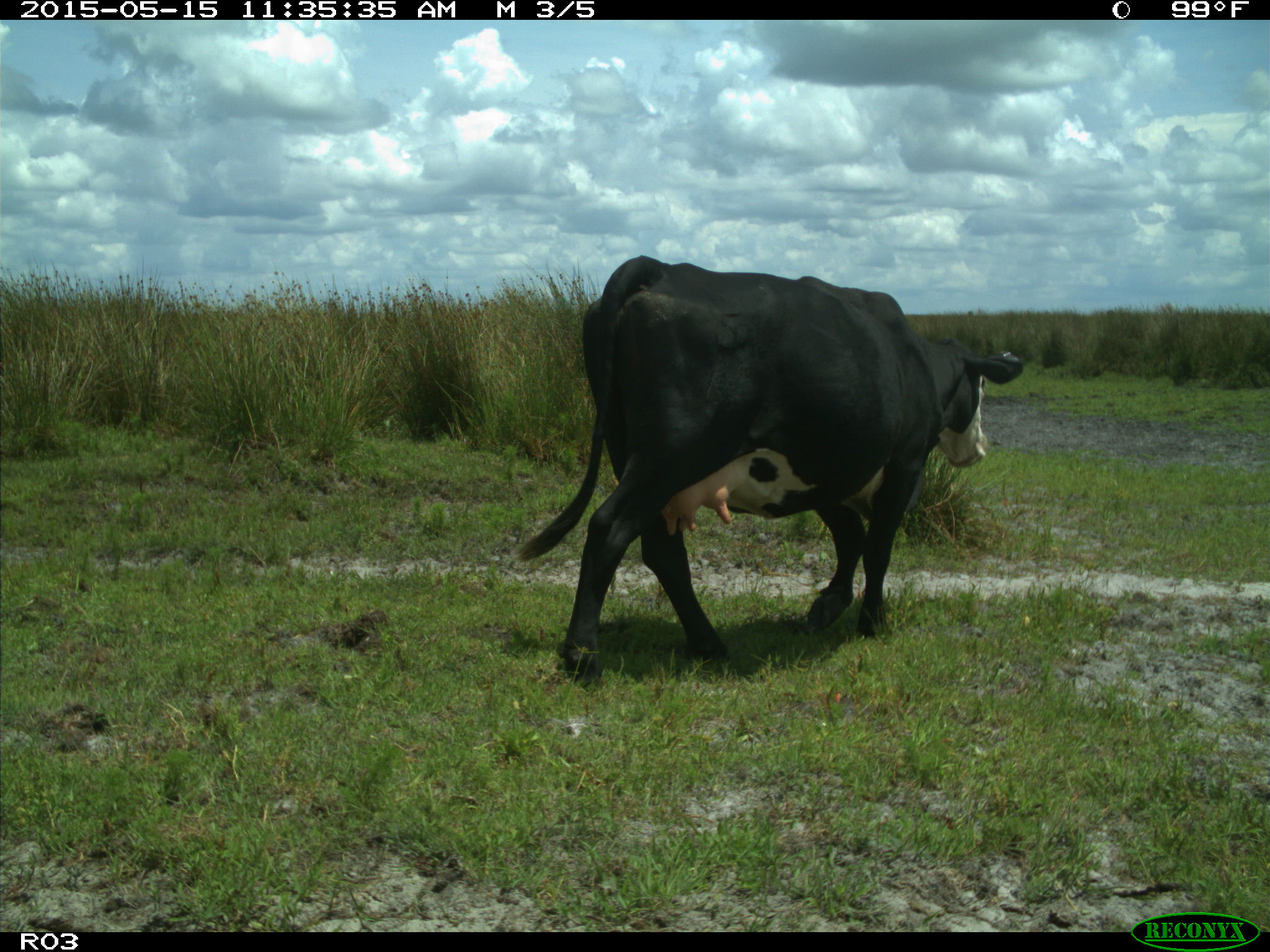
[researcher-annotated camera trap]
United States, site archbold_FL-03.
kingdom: Animalia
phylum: Chordata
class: Mammalia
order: Artiodactyla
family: Bovidae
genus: Bos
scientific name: Bos taurus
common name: domestic cow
Bos taurus (domestic cow).